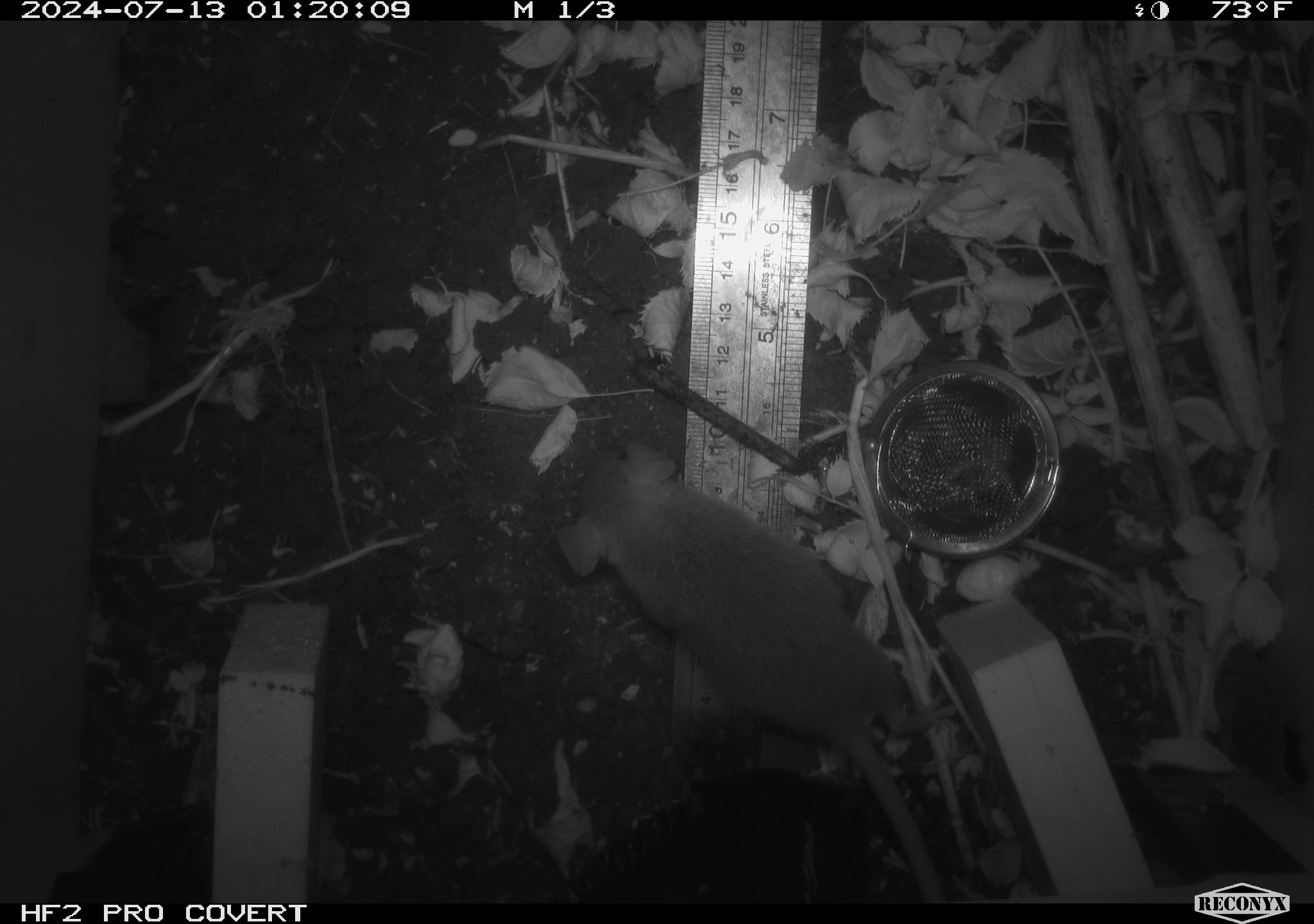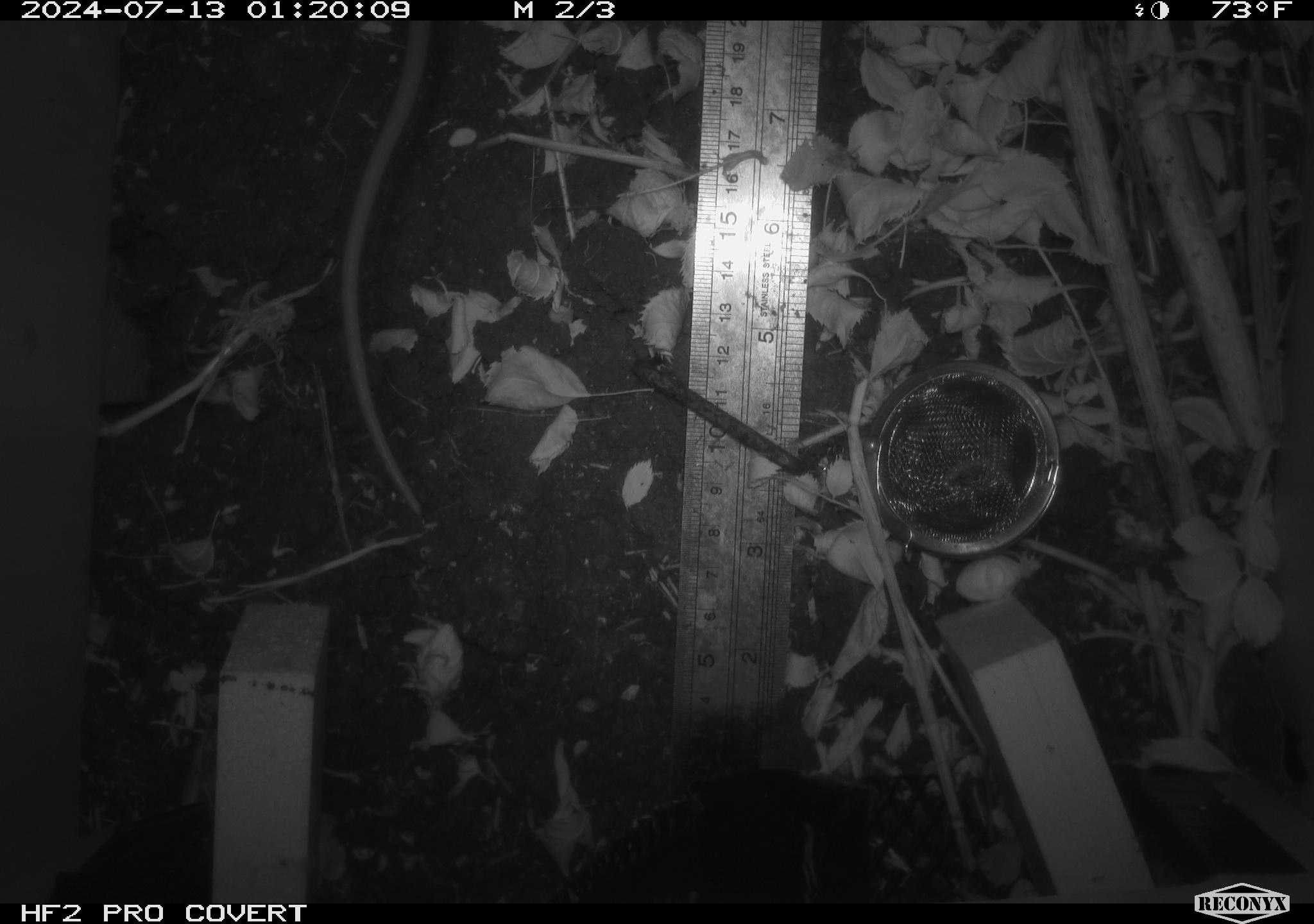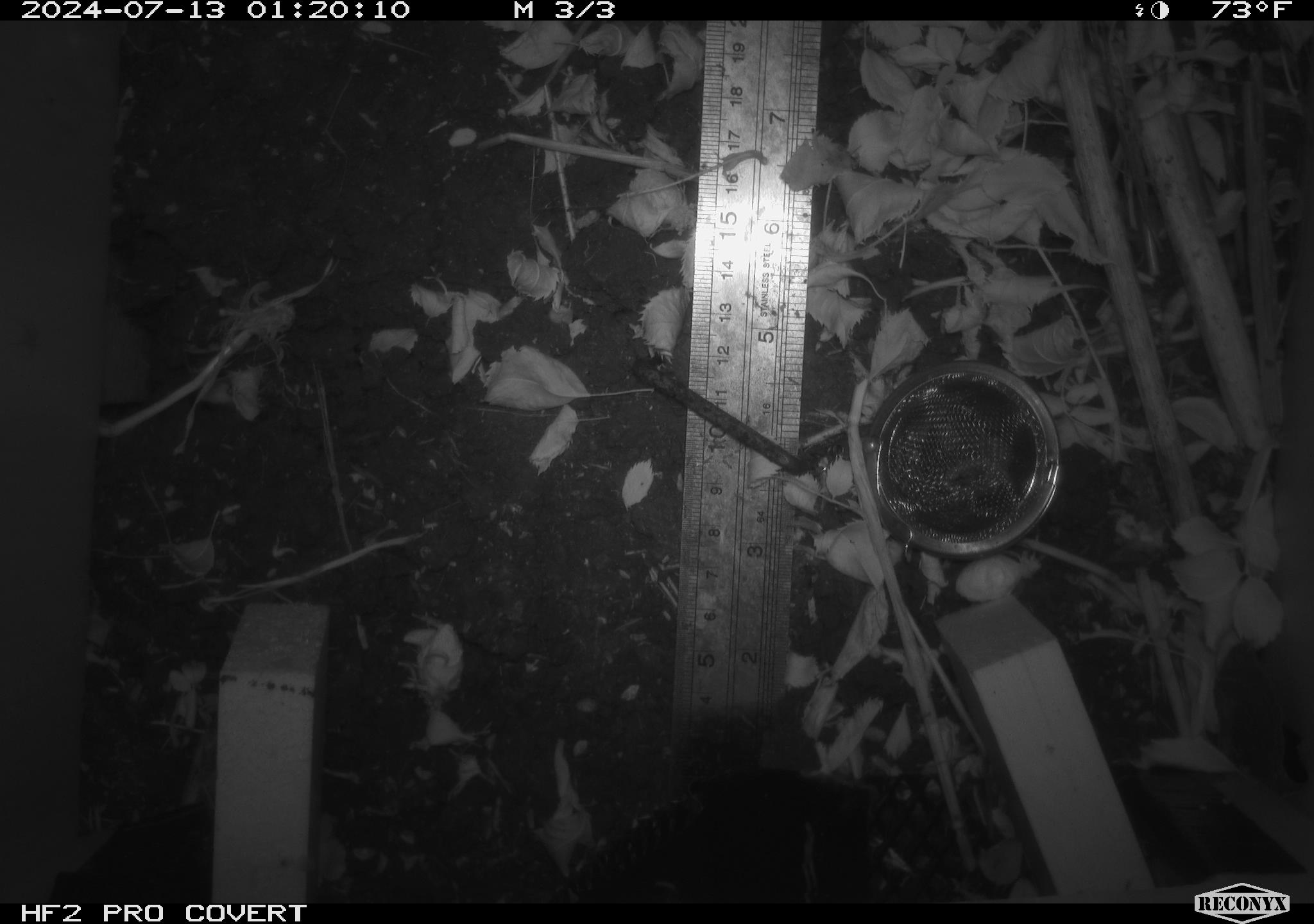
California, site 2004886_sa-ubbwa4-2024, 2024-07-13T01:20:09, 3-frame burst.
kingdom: Animalia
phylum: Chordata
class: Mammalia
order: Rodentia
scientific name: Rodentia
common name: woodrat or rat or mouse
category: woodrat or rat or mouse species